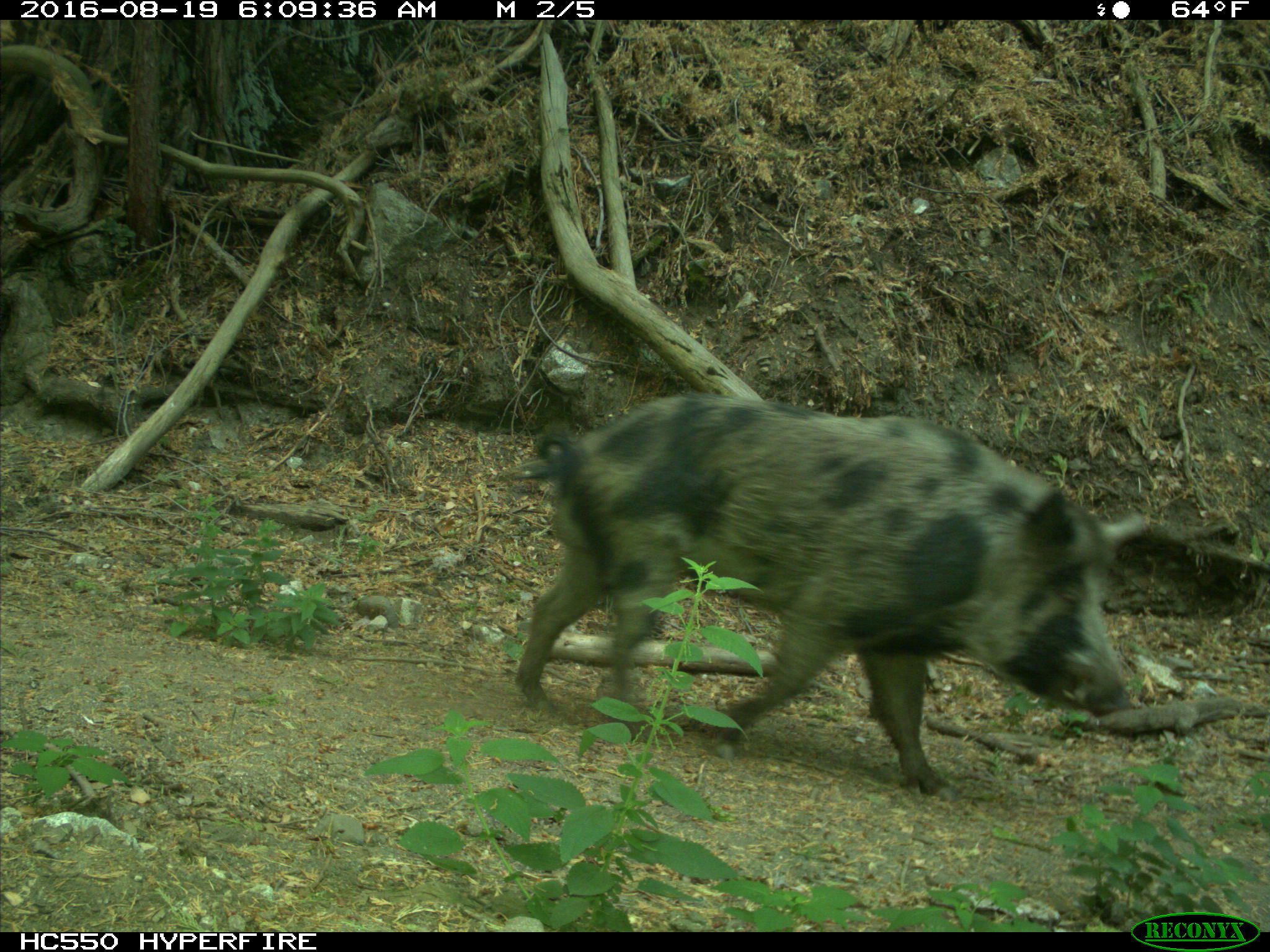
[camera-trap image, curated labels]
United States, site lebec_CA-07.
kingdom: Animalia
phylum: Chordata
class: Mammalia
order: Artiodactyla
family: Suidae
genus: Sus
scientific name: Sus scrofa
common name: wild boar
Sus scrofa (wild boar).